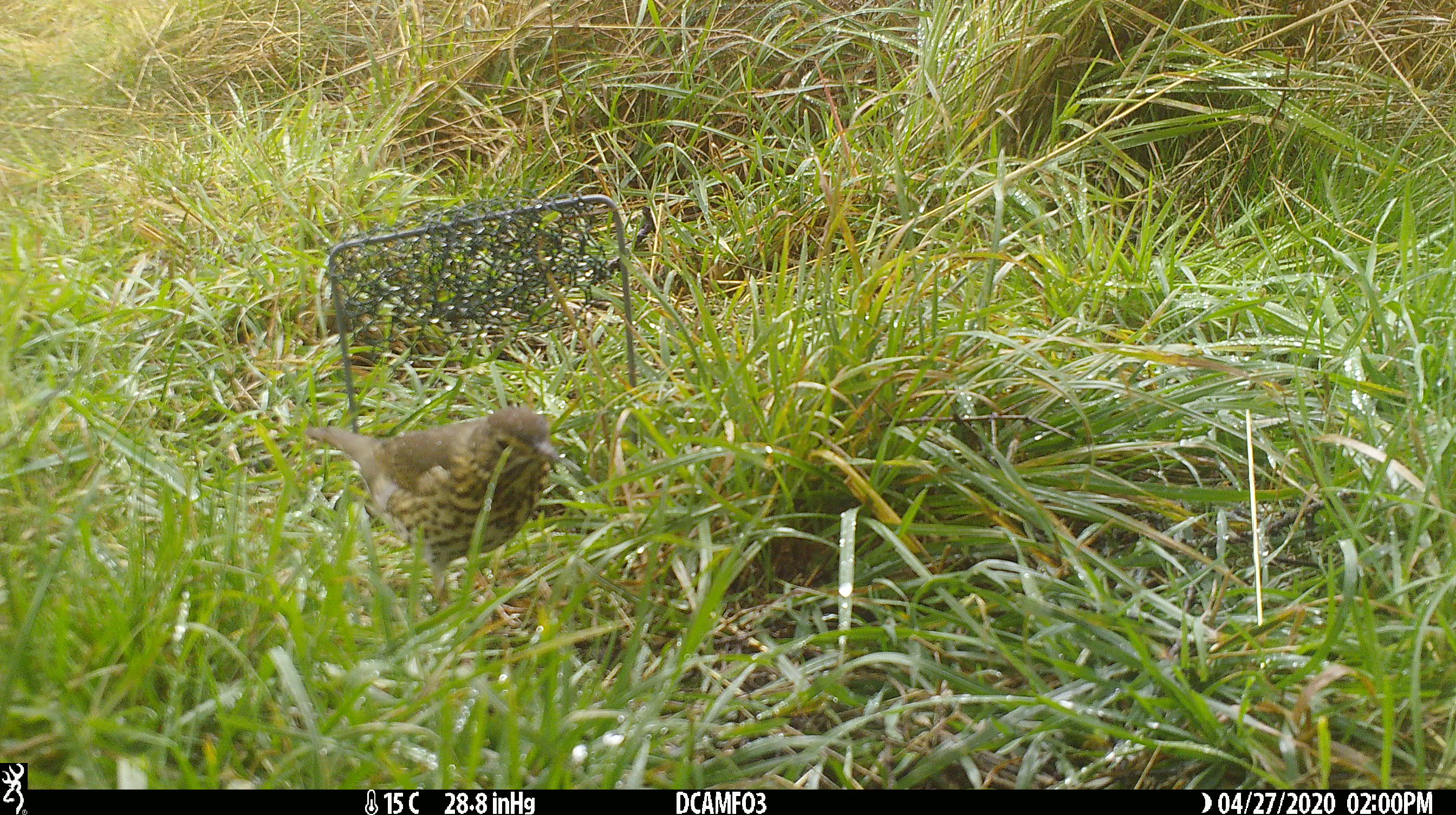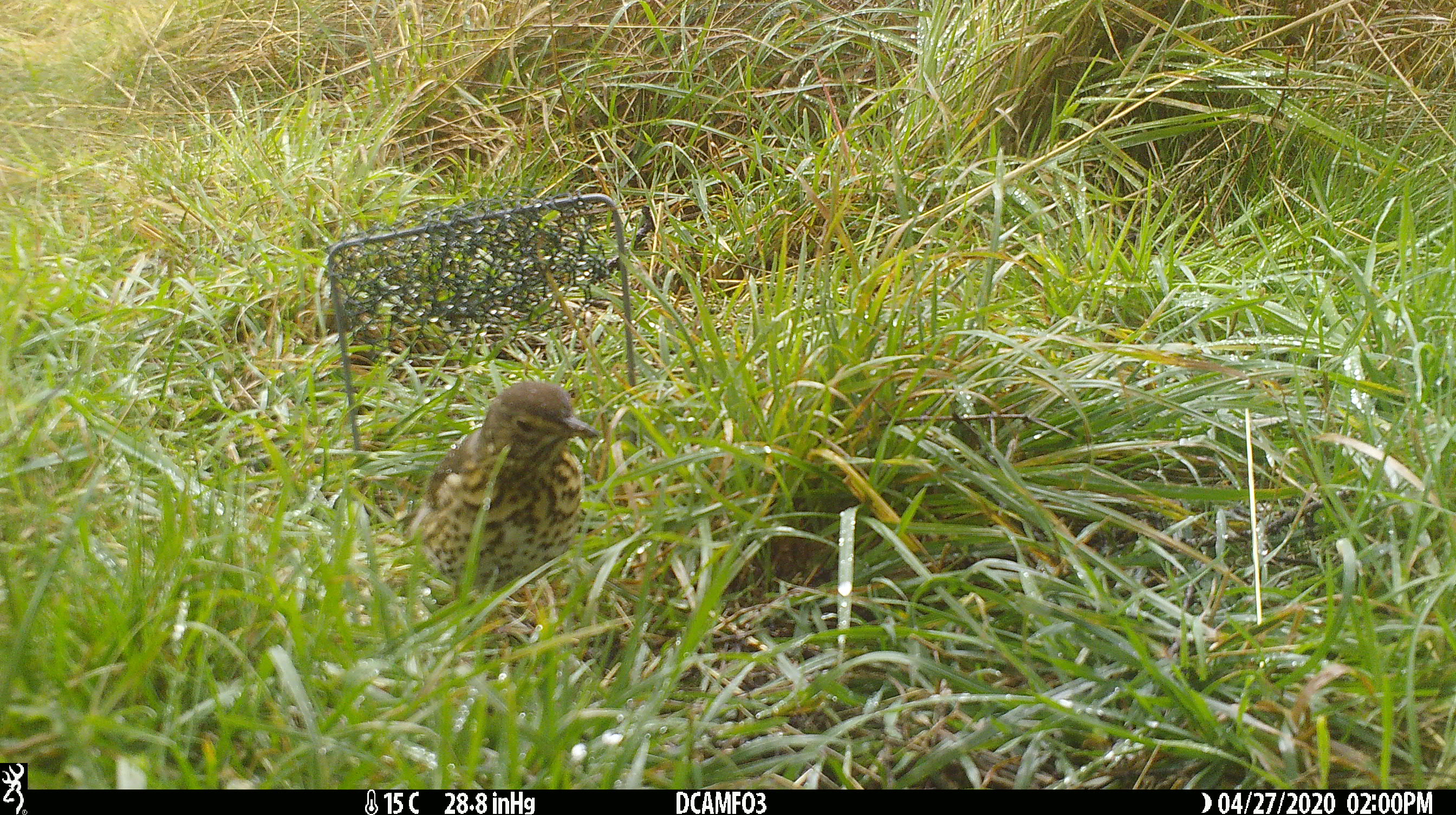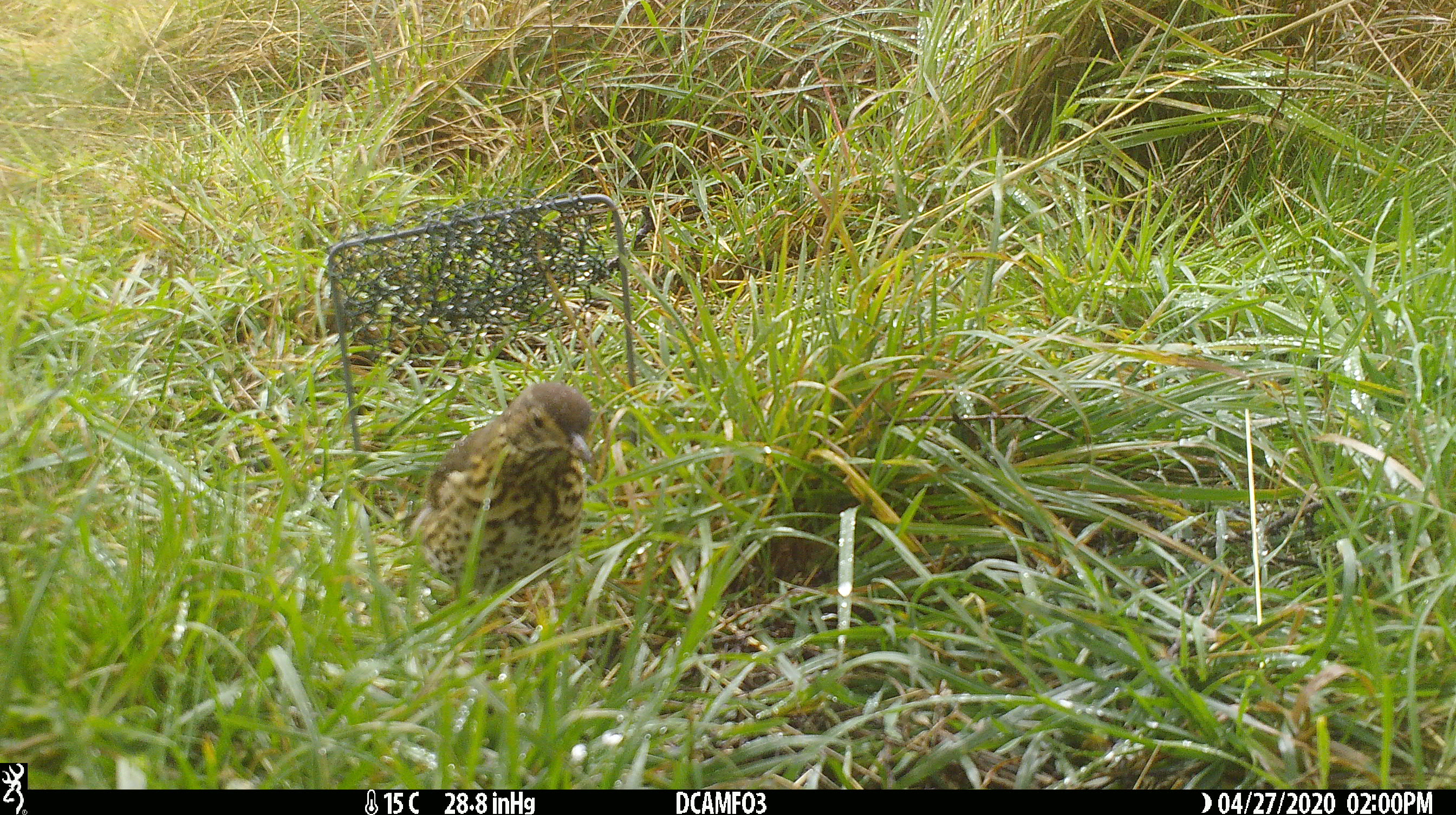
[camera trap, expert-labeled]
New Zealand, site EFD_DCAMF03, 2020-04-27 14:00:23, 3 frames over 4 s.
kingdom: Animalia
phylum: Chordata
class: Aves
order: Passeriformes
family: Turdidae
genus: Turdus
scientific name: Turdus philomelos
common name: song thrush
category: thrush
Thrush (song thrush) (Turdus philomelos).